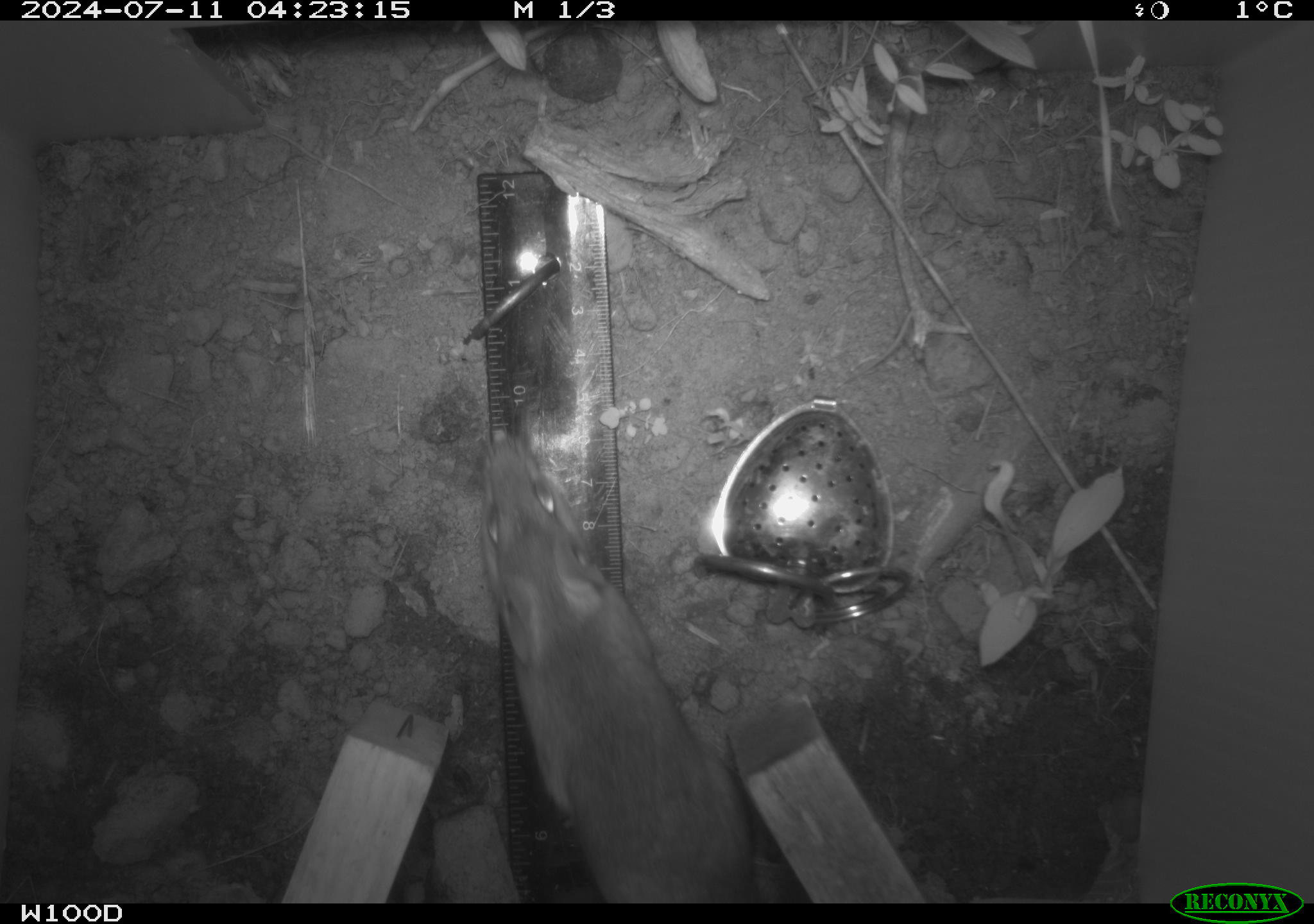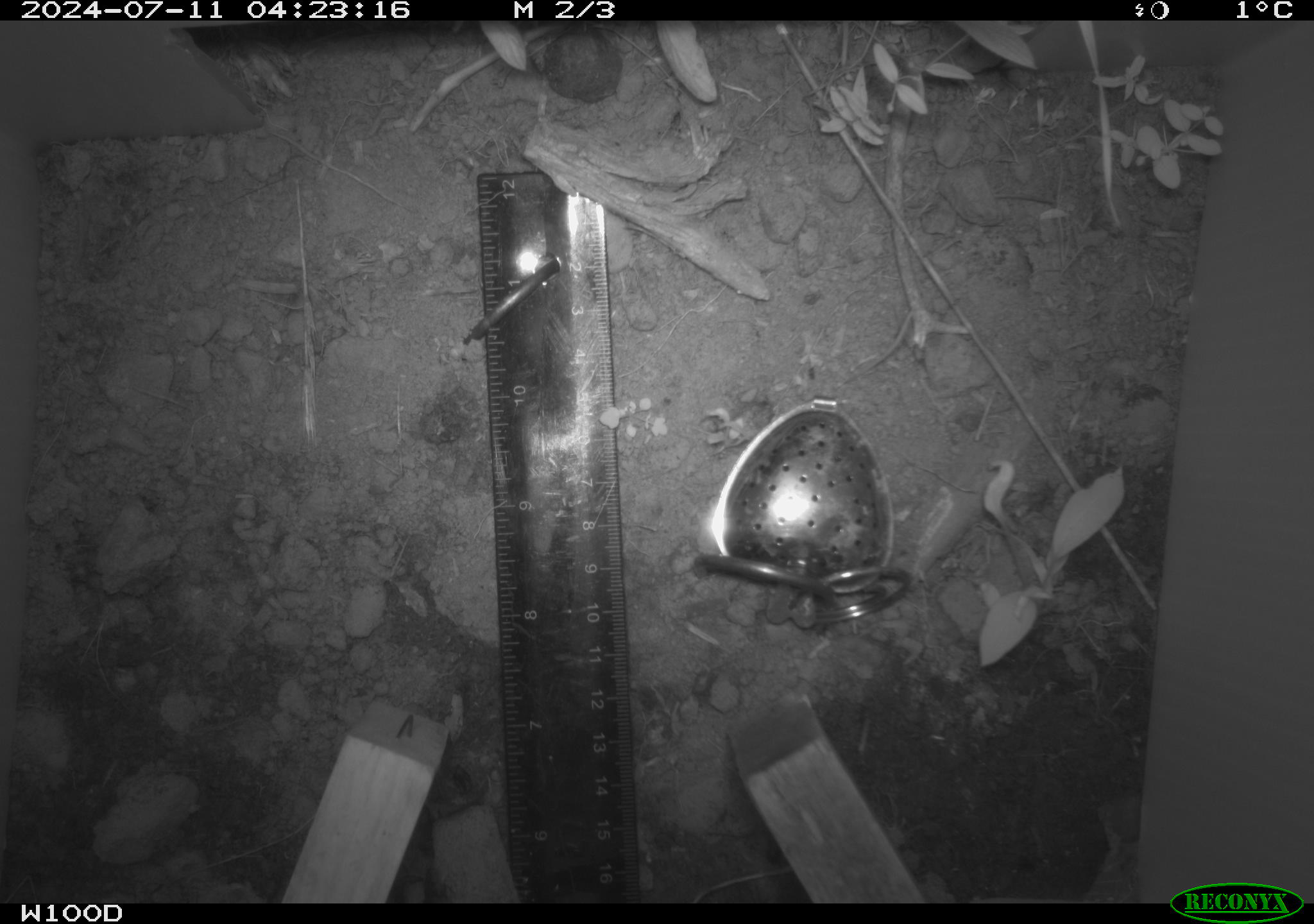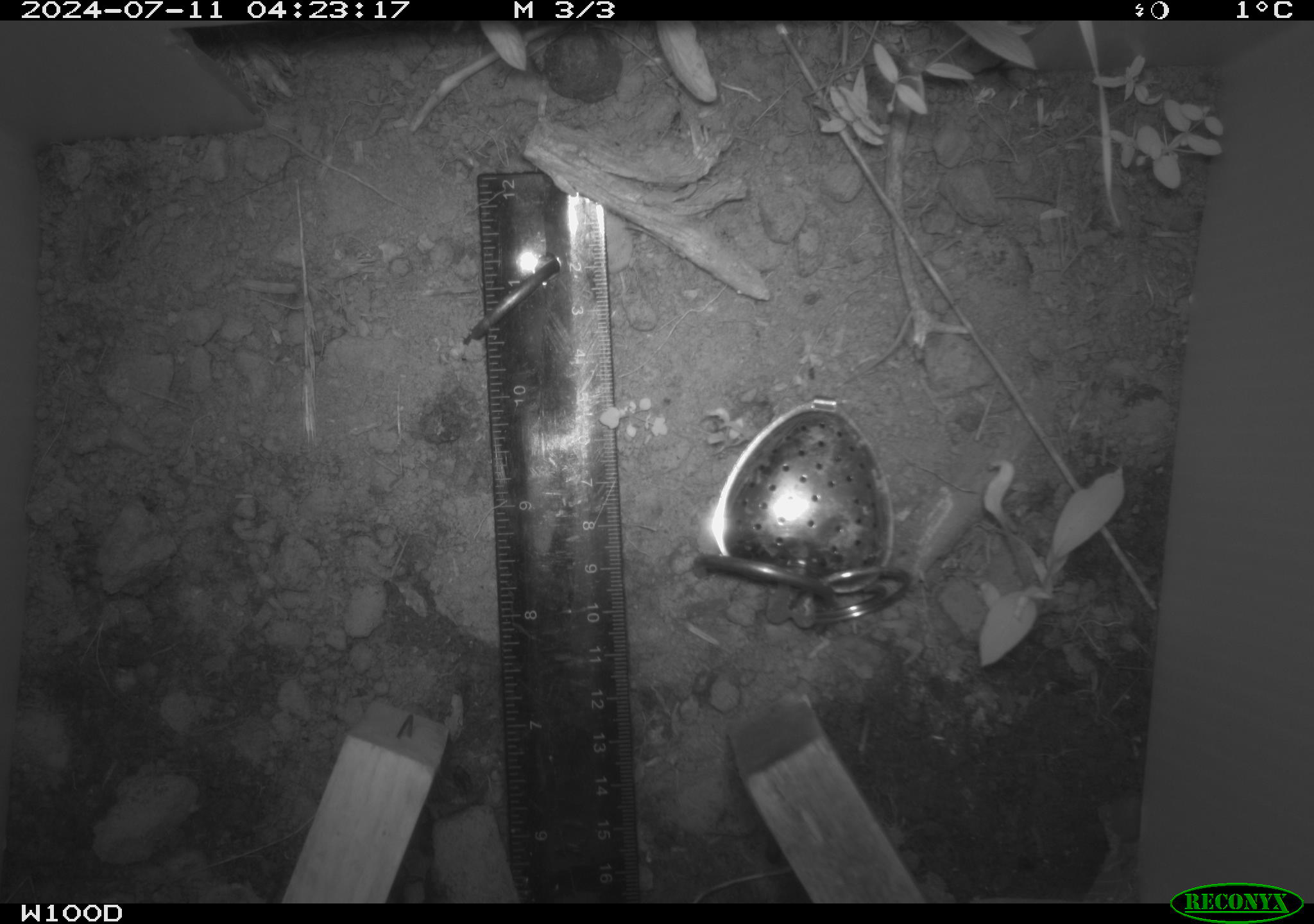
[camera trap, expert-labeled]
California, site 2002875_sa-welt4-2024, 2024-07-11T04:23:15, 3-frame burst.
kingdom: Animalia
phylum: Chordata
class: Mammalia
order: Rodentia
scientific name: Rodentia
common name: mouse species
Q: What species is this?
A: Mouse species (Rodentia).